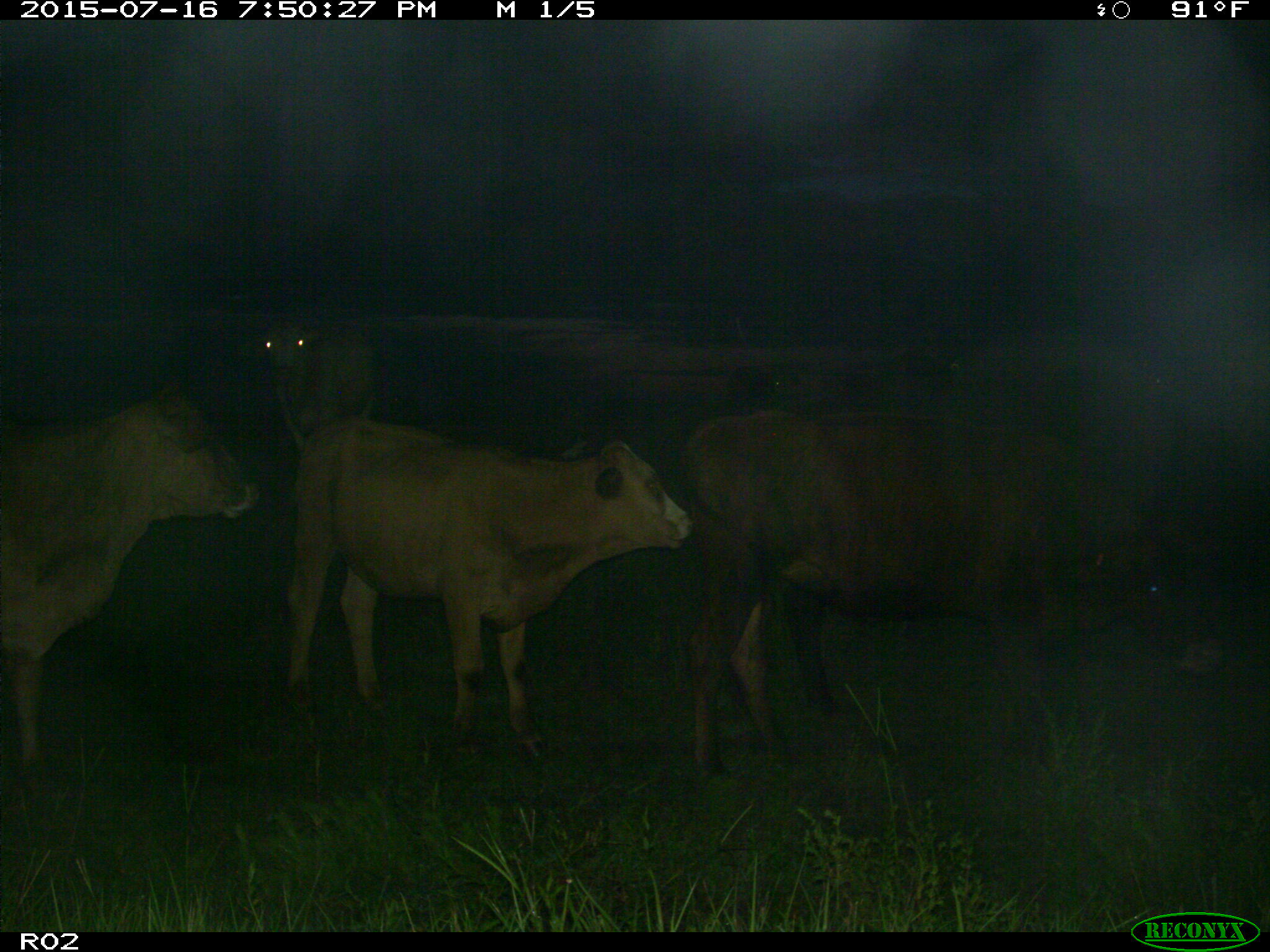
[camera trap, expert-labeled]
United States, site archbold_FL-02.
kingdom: Animalia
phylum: Chordata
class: Mammalia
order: Artiodactyla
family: Bovidae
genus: Bos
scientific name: Bos taurus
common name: domestic cow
Bos taurus (domestic cow).